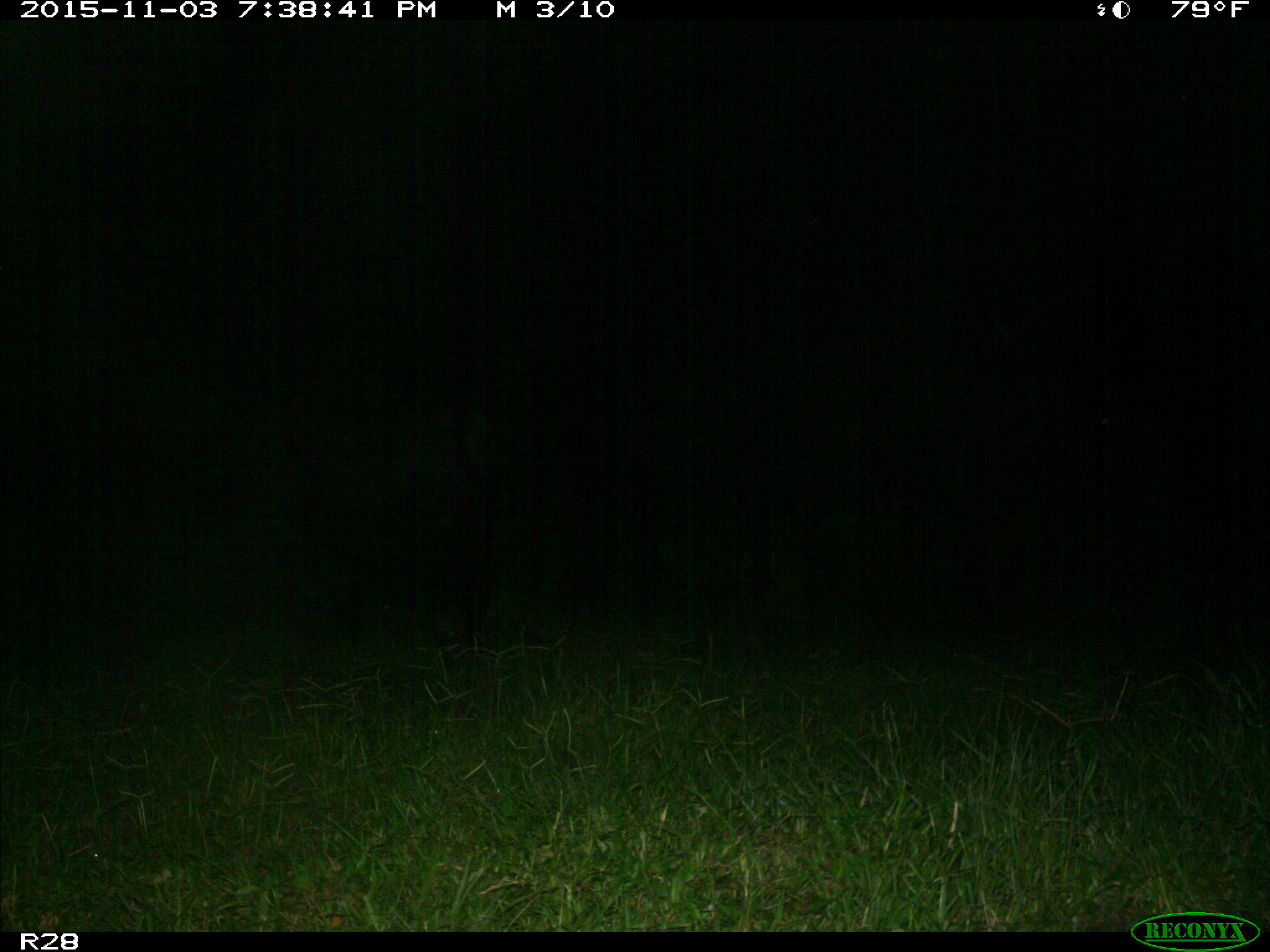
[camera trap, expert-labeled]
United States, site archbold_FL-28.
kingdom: Animalia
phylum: Chordata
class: Mammalia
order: Artiodactyla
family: Bovidae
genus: Bos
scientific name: Bos taurus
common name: domestic cow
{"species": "Bos taurus (domestic cow)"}